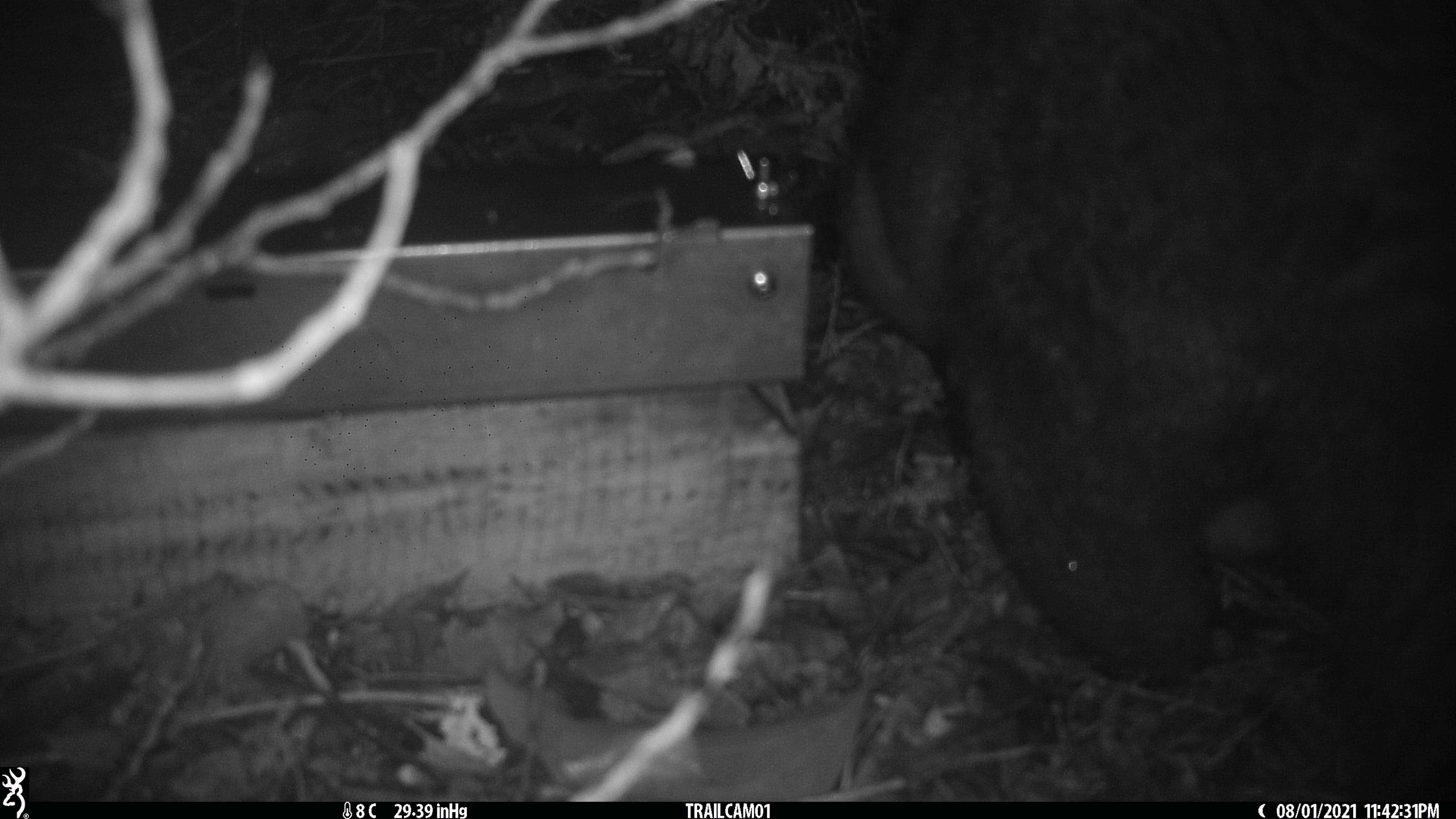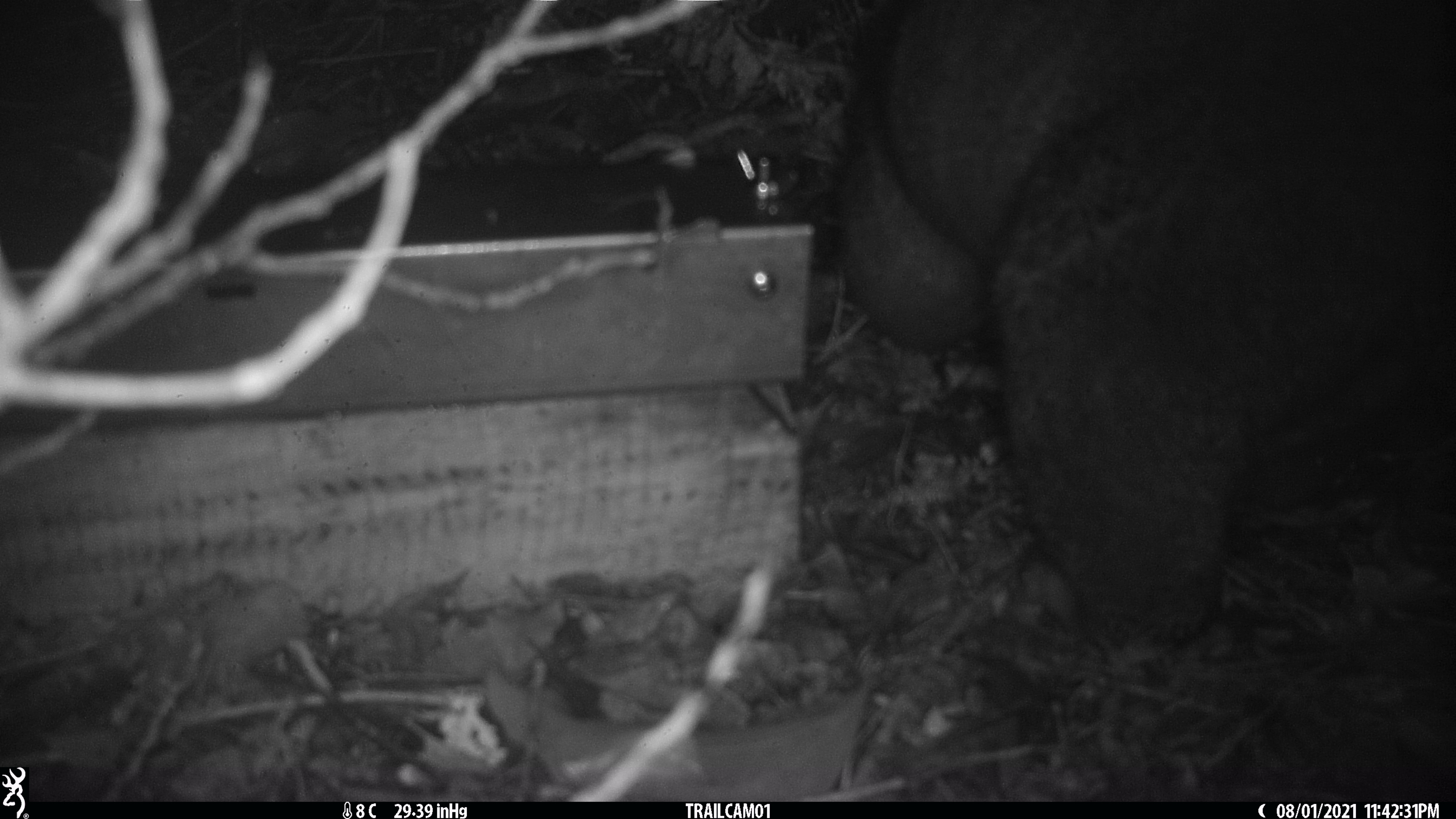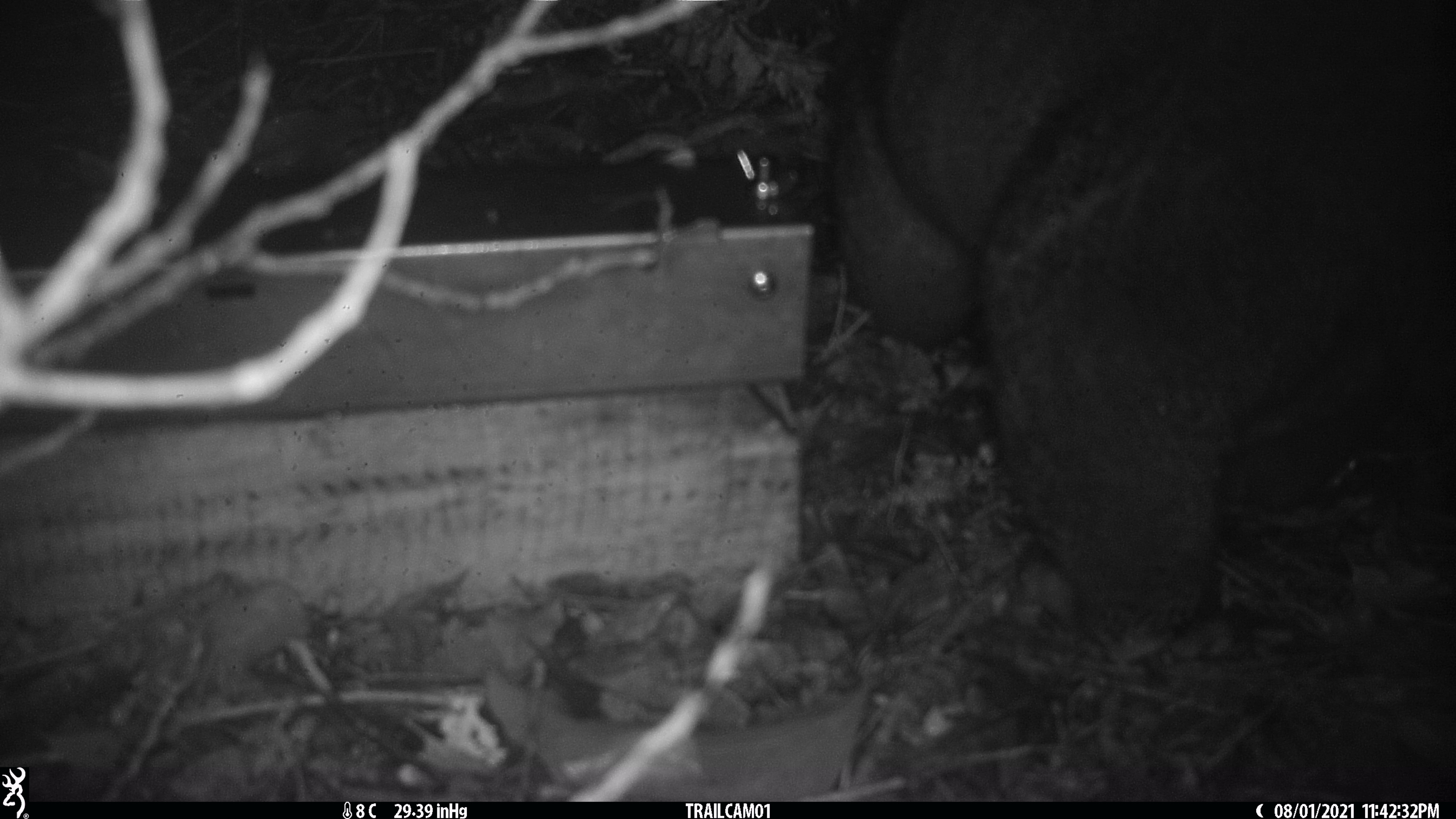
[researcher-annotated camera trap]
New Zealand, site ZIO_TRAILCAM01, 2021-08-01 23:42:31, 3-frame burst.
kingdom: Animalia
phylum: Chordata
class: Mammalia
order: Diprotodontia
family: Phalangeridae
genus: Trichosurus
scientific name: Trichosurus vulpecula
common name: common brushtail possum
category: possum